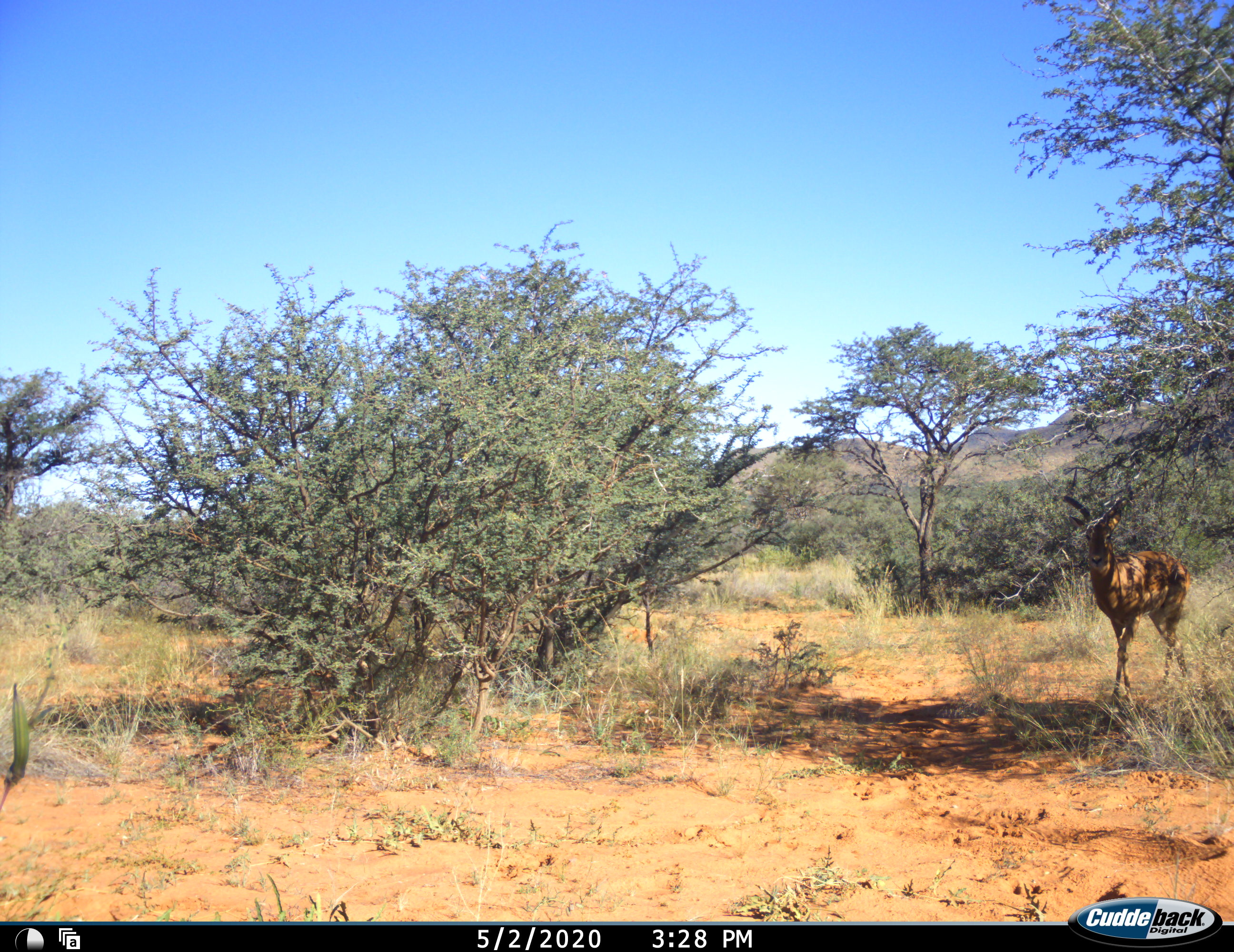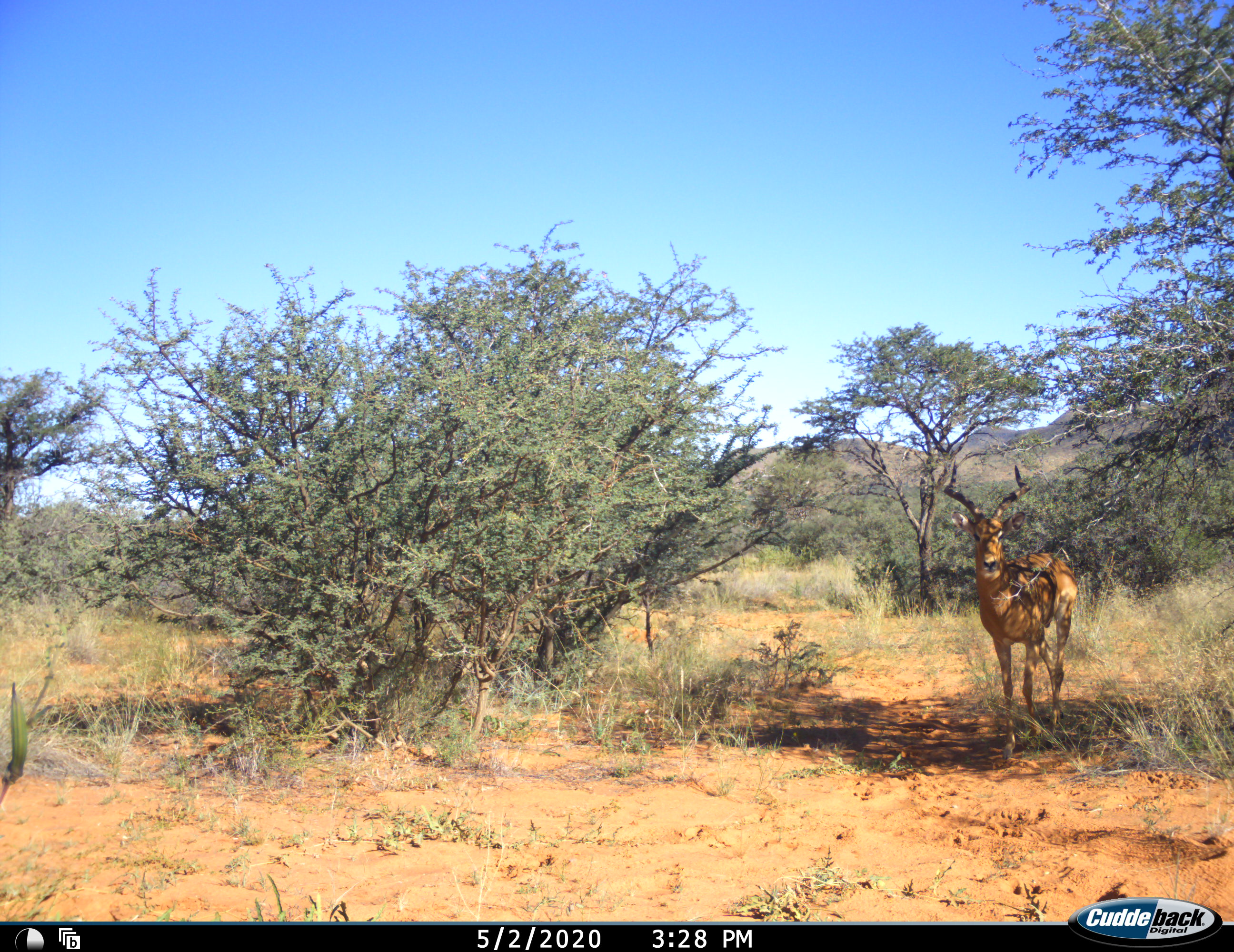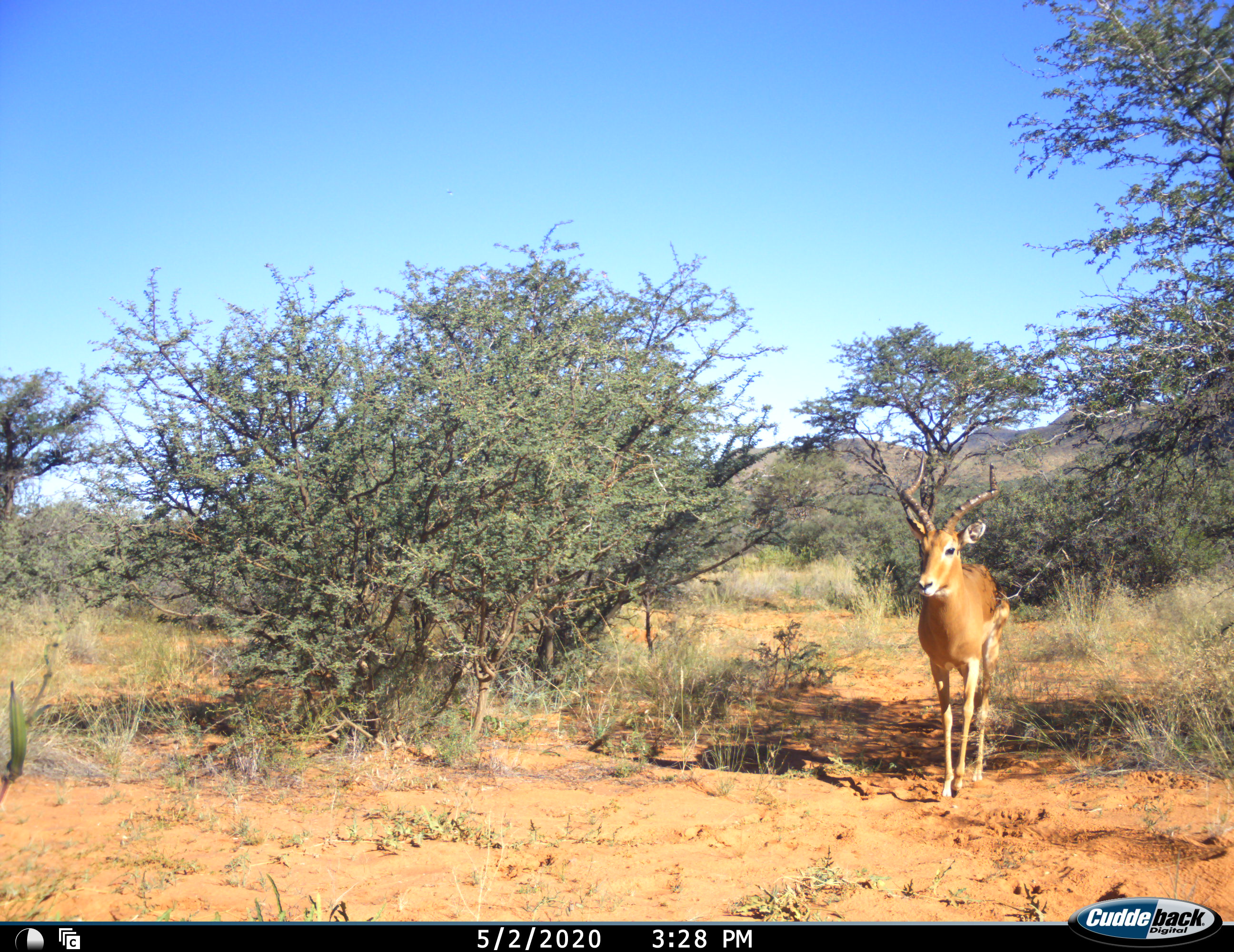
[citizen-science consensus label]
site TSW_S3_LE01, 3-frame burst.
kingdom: Animalia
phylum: Chordata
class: Mammalia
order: Artiodactyla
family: Bovidae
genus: Aepyceros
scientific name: Aepyceros melampus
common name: impala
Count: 1.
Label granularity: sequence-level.